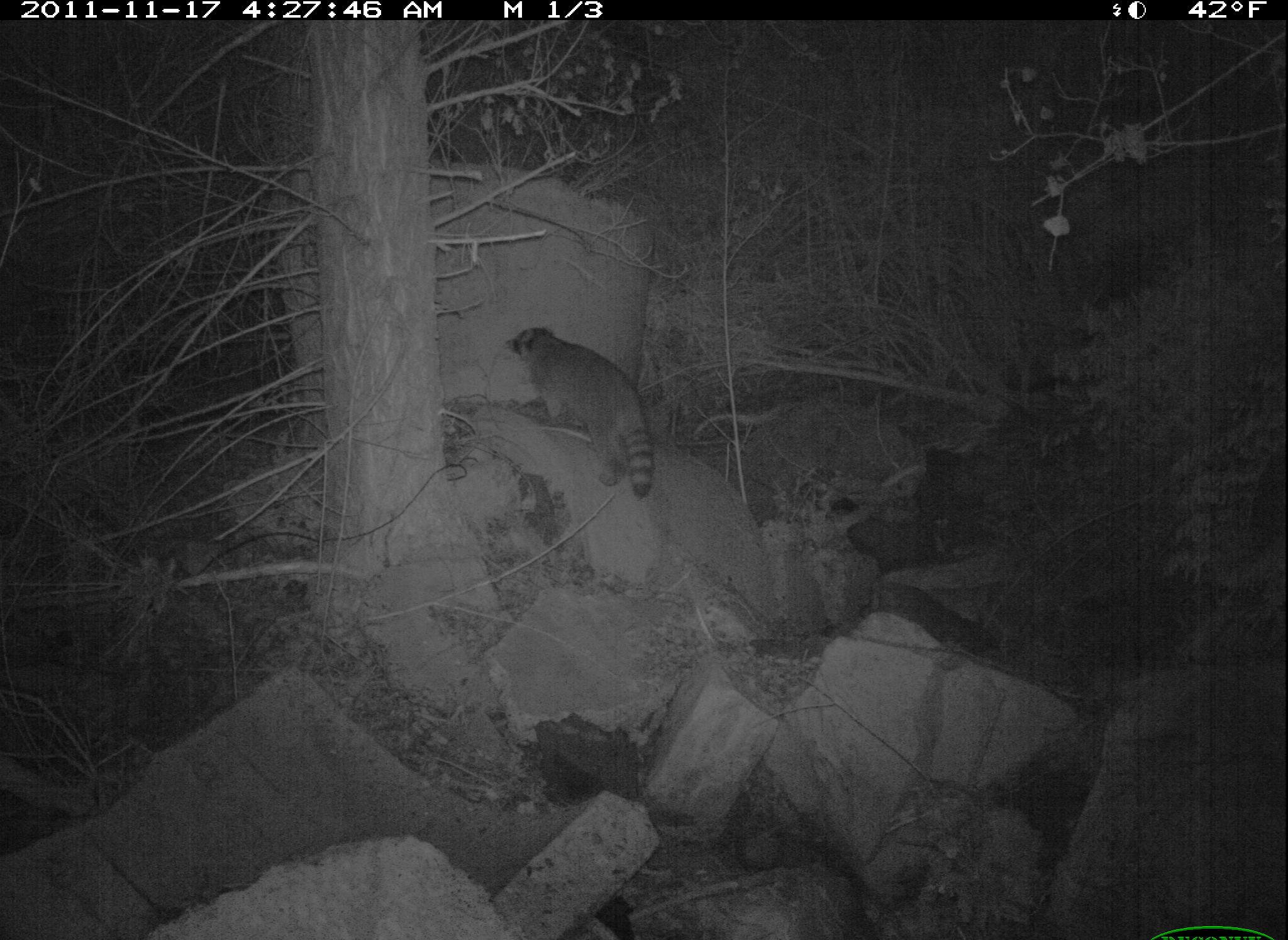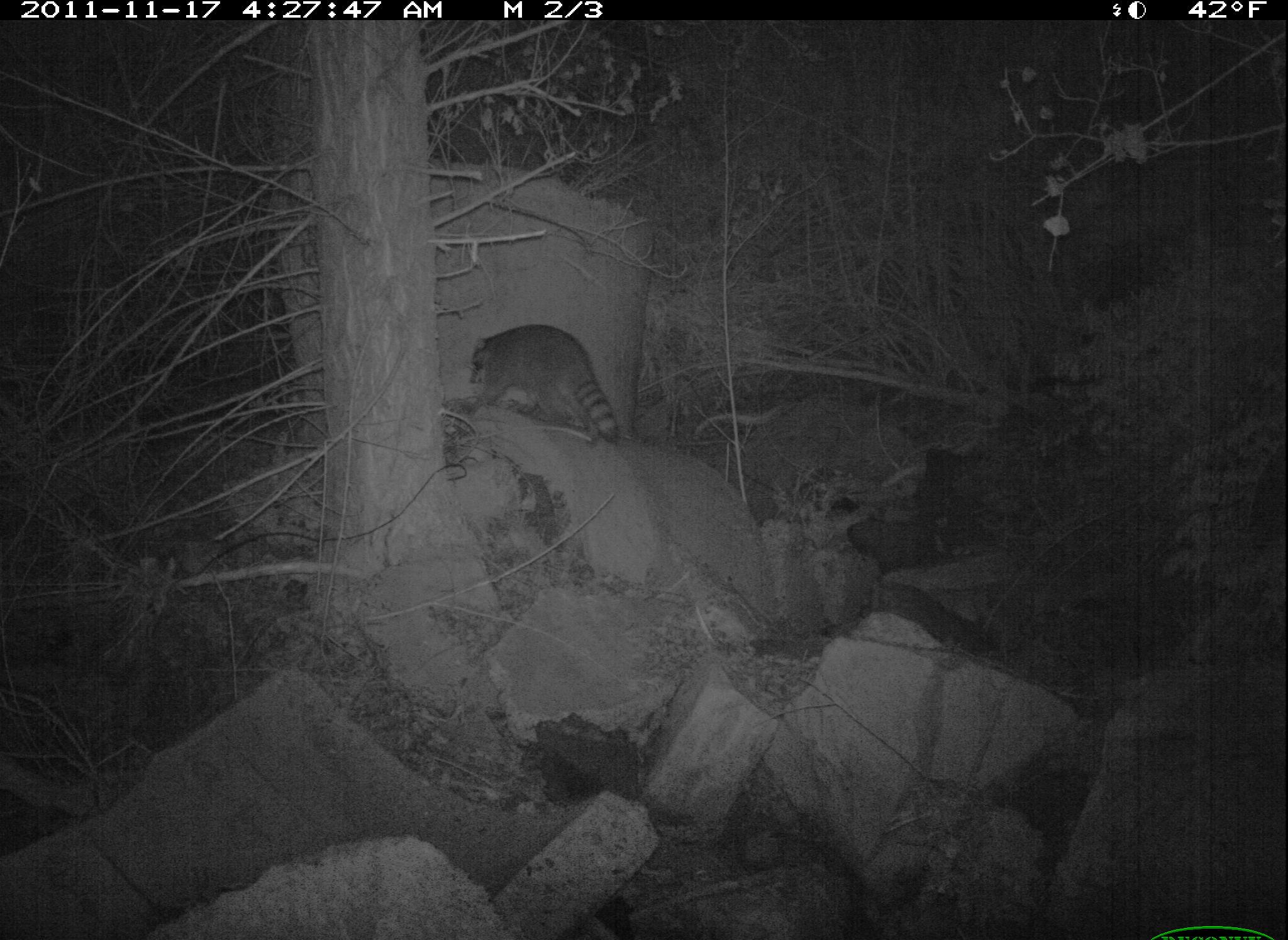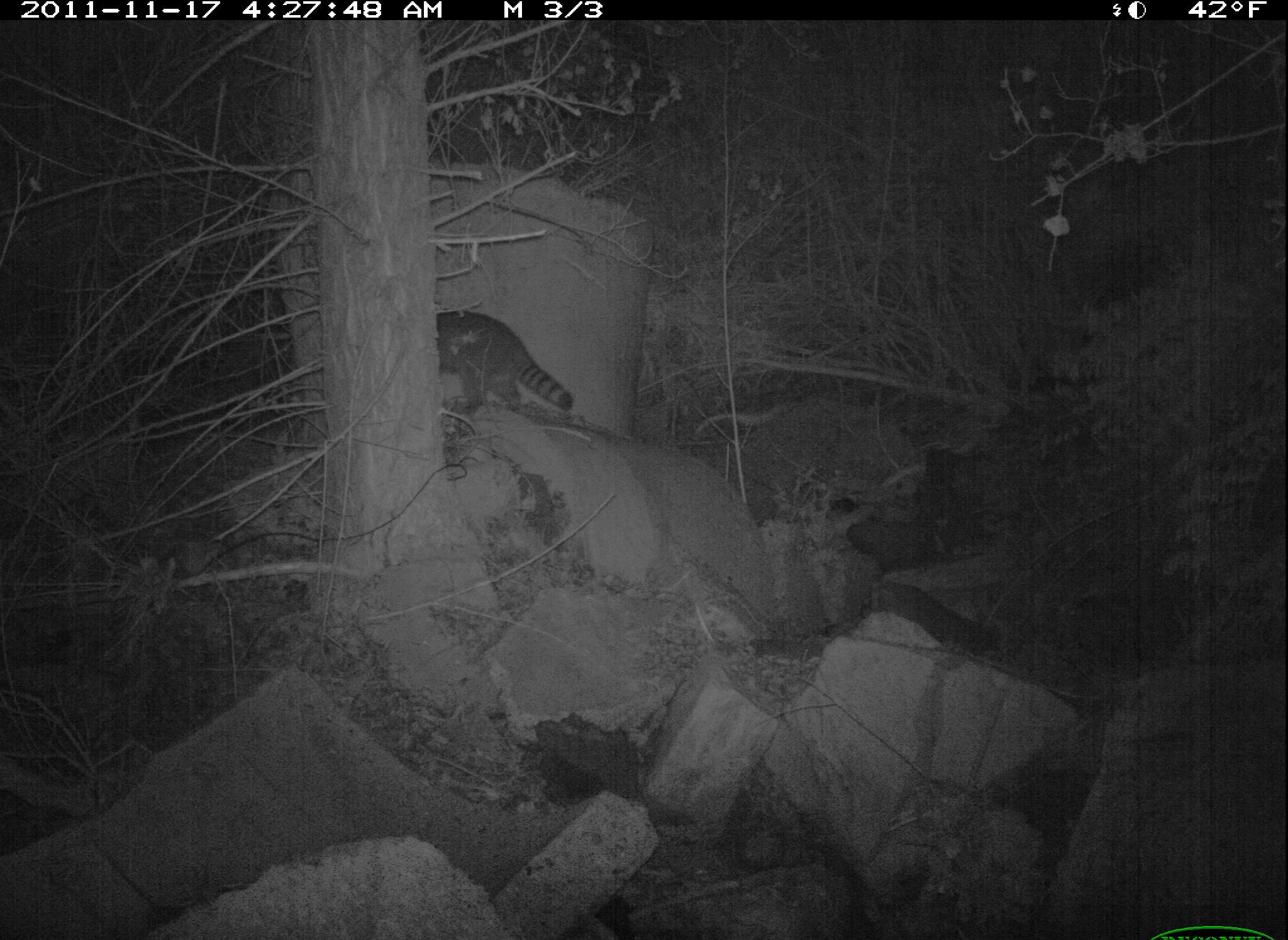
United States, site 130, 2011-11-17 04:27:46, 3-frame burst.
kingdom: Animalia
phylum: Chordata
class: Mammalia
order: Carnivora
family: Procyonidae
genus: Procyon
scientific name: Procyon lotor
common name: raccoon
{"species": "raccoon (Procyon lotor)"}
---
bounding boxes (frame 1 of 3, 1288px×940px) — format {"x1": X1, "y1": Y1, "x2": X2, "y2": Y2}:
raccoon: {"x1": 502, "y1": 322, "x2": 668, "y2": 498}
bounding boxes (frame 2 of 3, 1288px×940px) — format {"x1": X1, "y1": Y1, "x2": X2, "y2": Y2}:
raccoon: {"x1": 457, "y1": 317, "x2": 638, "y2": 453}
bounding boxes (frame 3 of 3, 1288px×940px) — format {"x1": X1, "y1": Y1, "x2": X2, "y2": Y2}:
raccoon: {"x1": 423, "y1": 301, "x2": 583, "y2": 428}